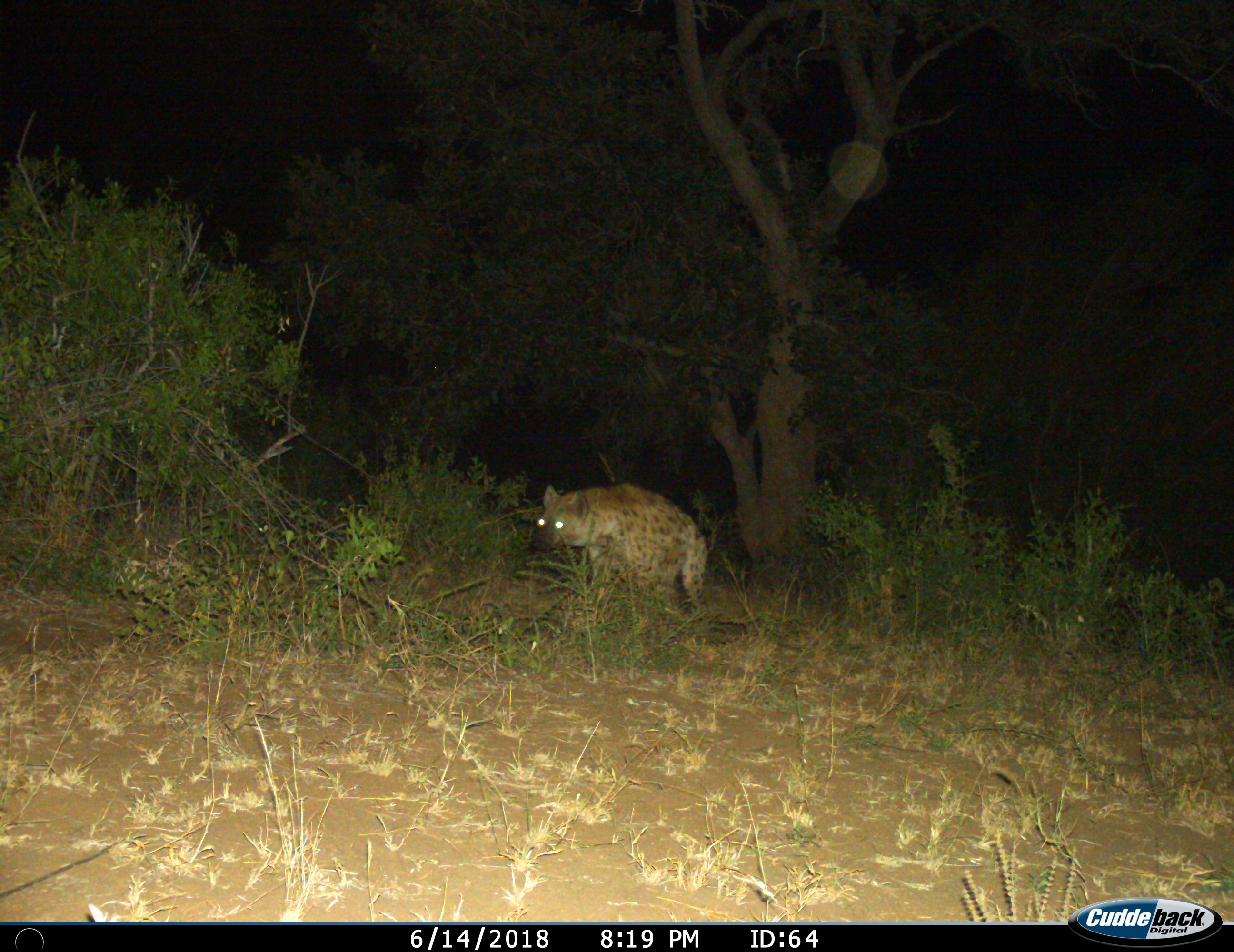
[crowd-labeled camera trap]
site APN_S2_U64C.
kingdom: Animalia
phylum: Chordata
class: Mammalia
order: Carnivora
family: Hyaenidae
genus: Crocuta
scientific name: Crocuta crocuta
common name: spotted hyena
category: hyenaspotted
Hyenaspotted (spotted hyena) (Crocuta crocuta), count 1. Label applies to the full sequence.